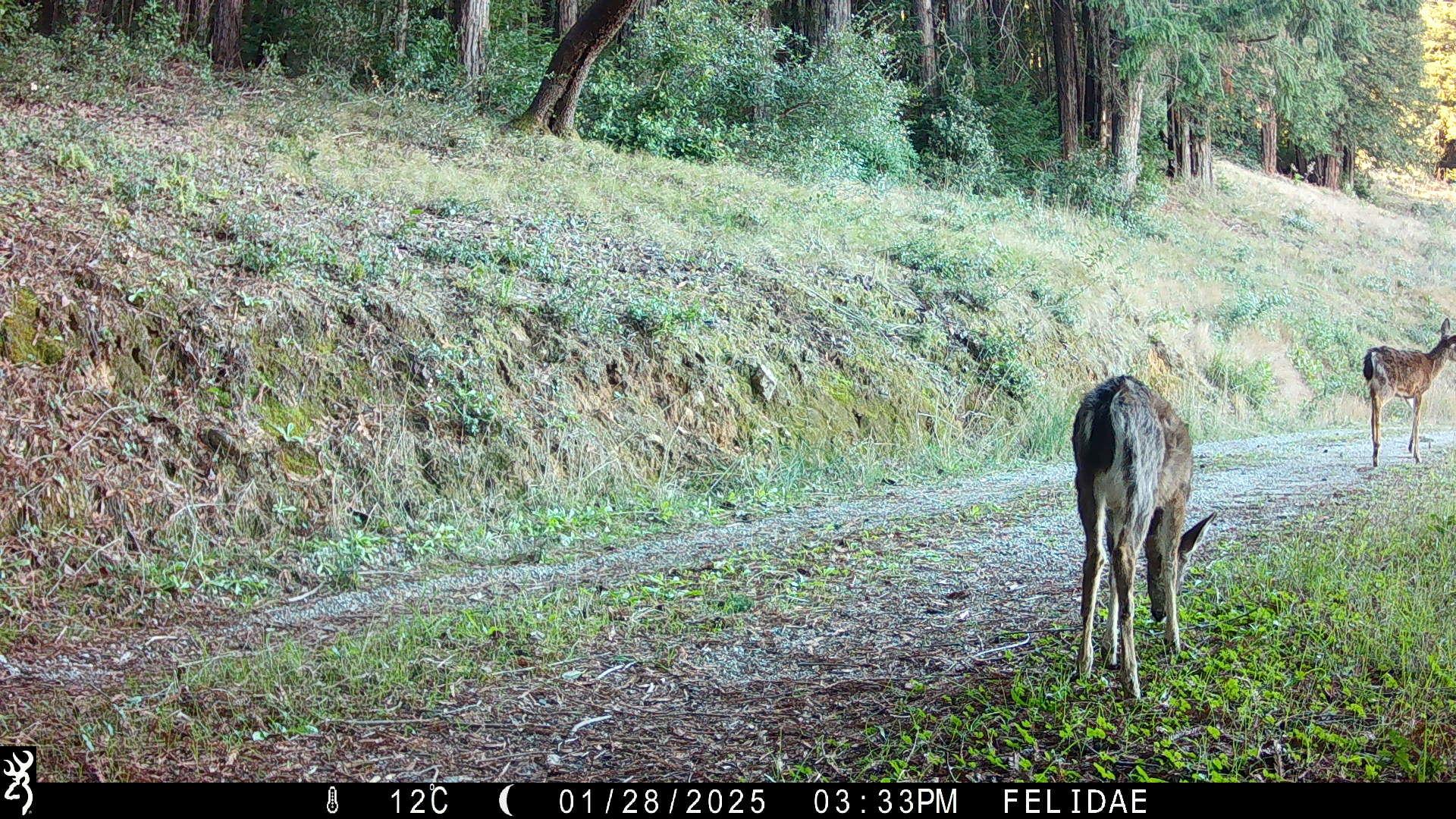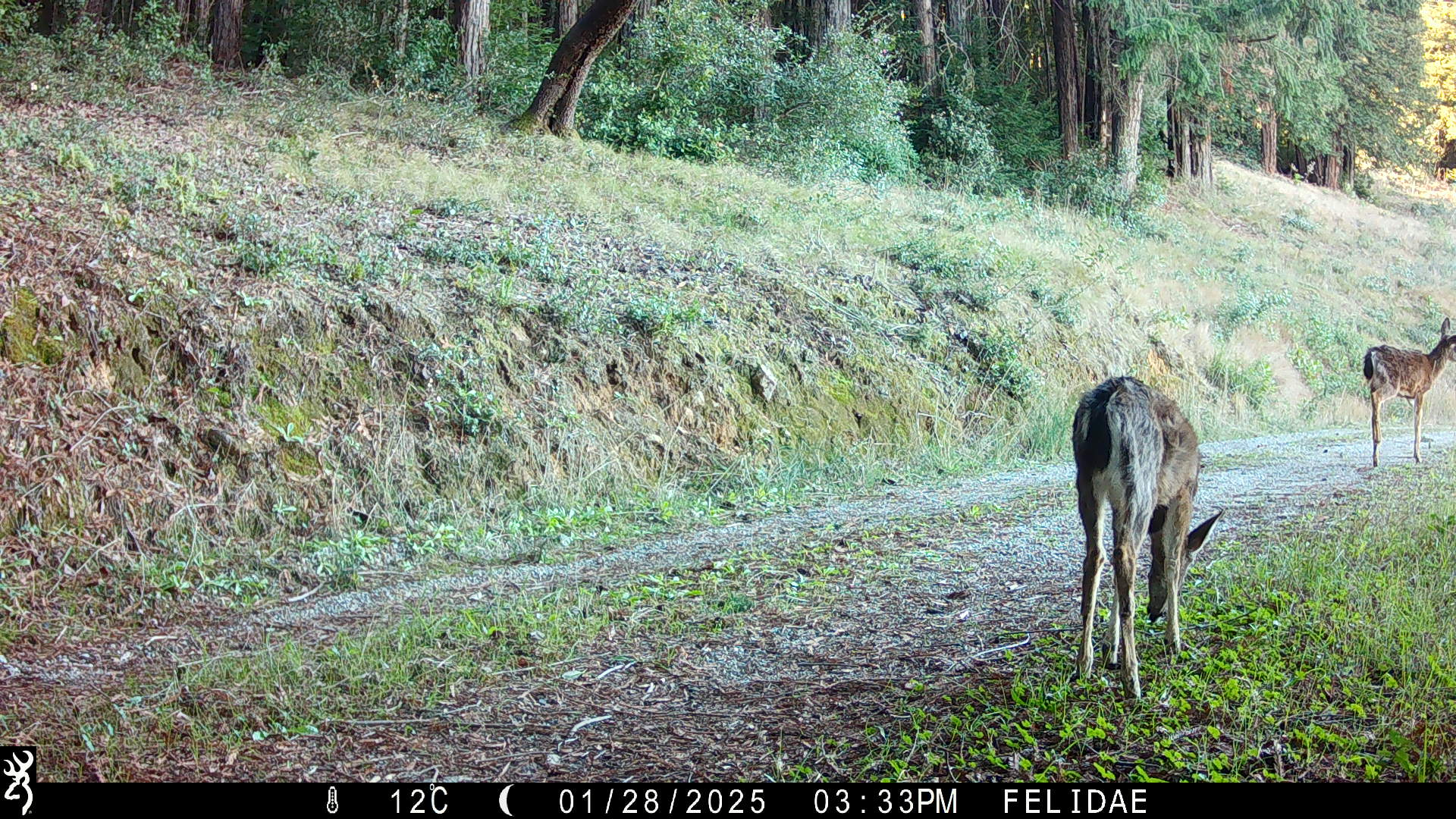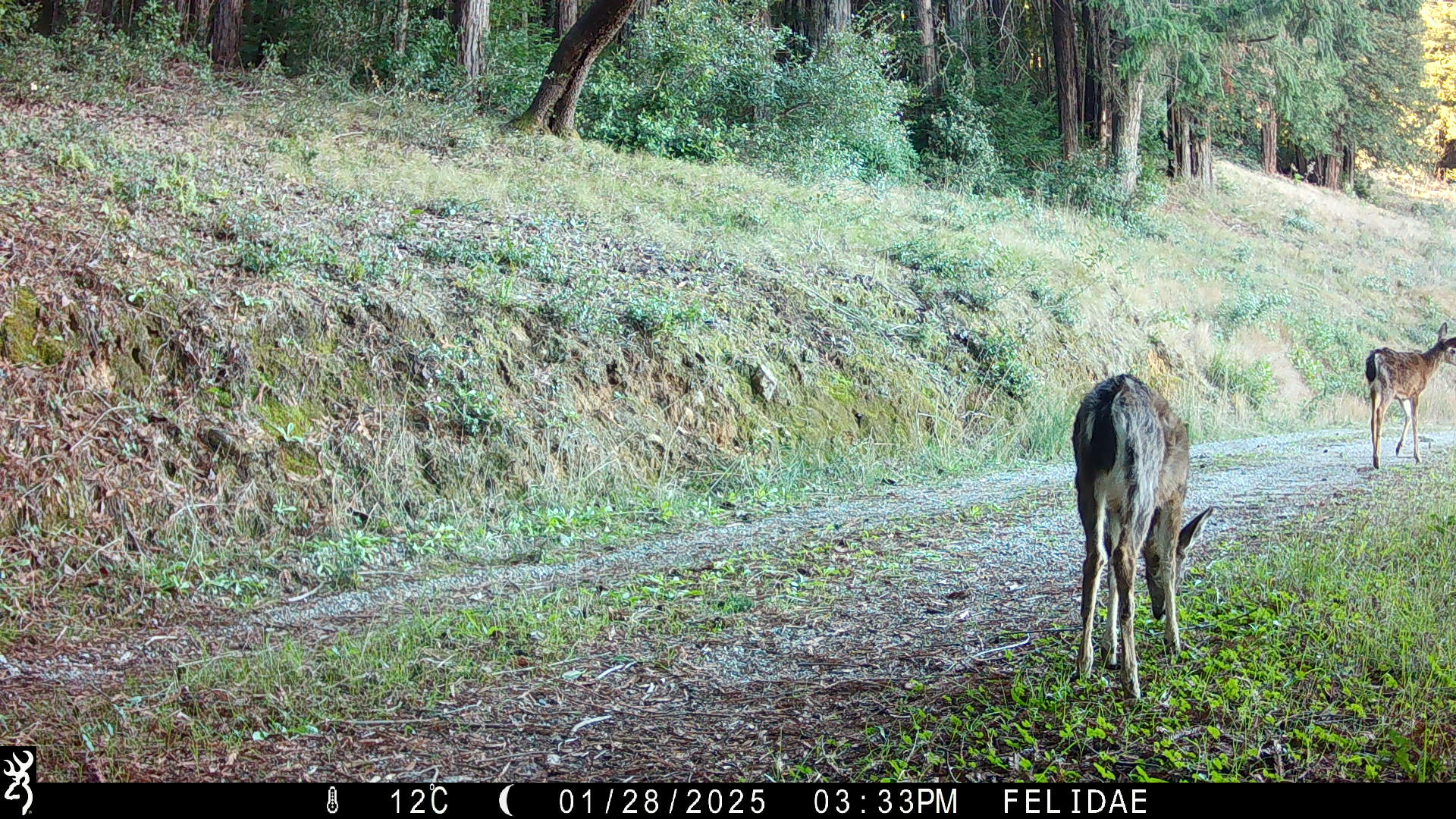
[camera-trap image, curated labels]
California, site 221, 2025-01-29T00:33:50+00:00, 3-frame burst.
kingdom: Animalia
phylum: Chordata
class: Mammalia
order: Artiodactyla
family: Cervidae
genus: Odocoileus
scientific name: Odocoileus hemionus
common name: mule deer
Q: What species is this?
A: Mule deer (Odocoileus hemionus).